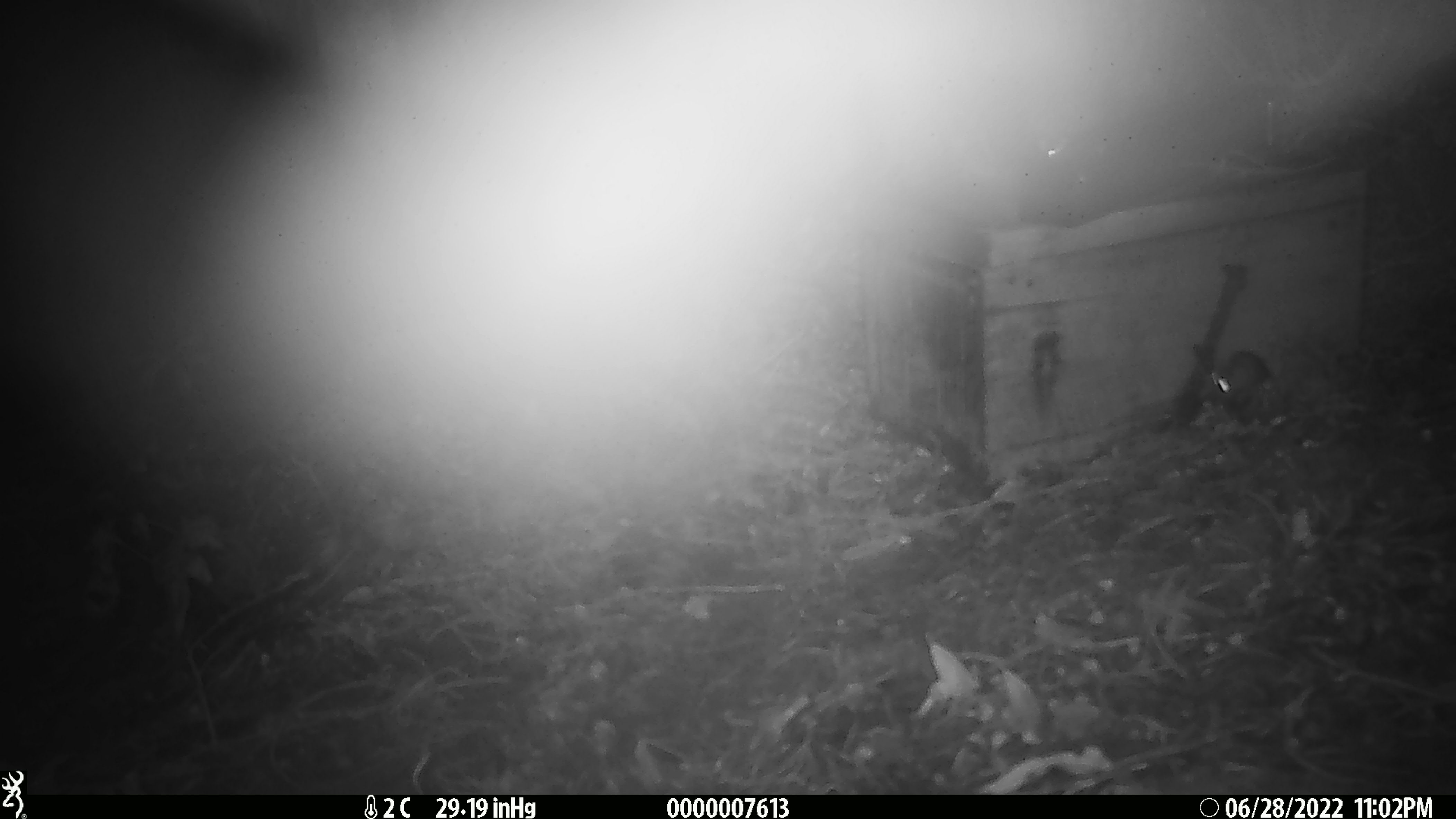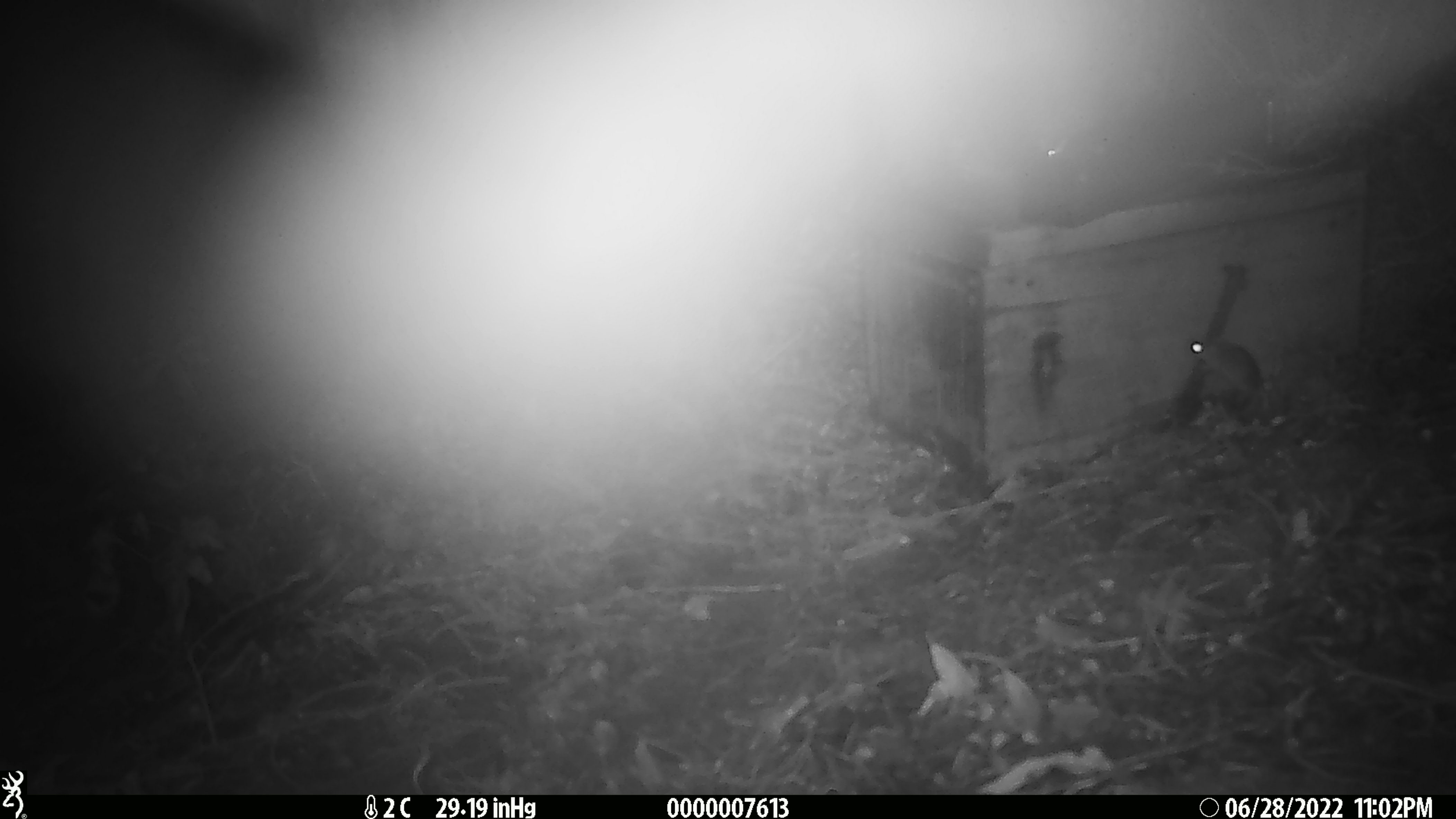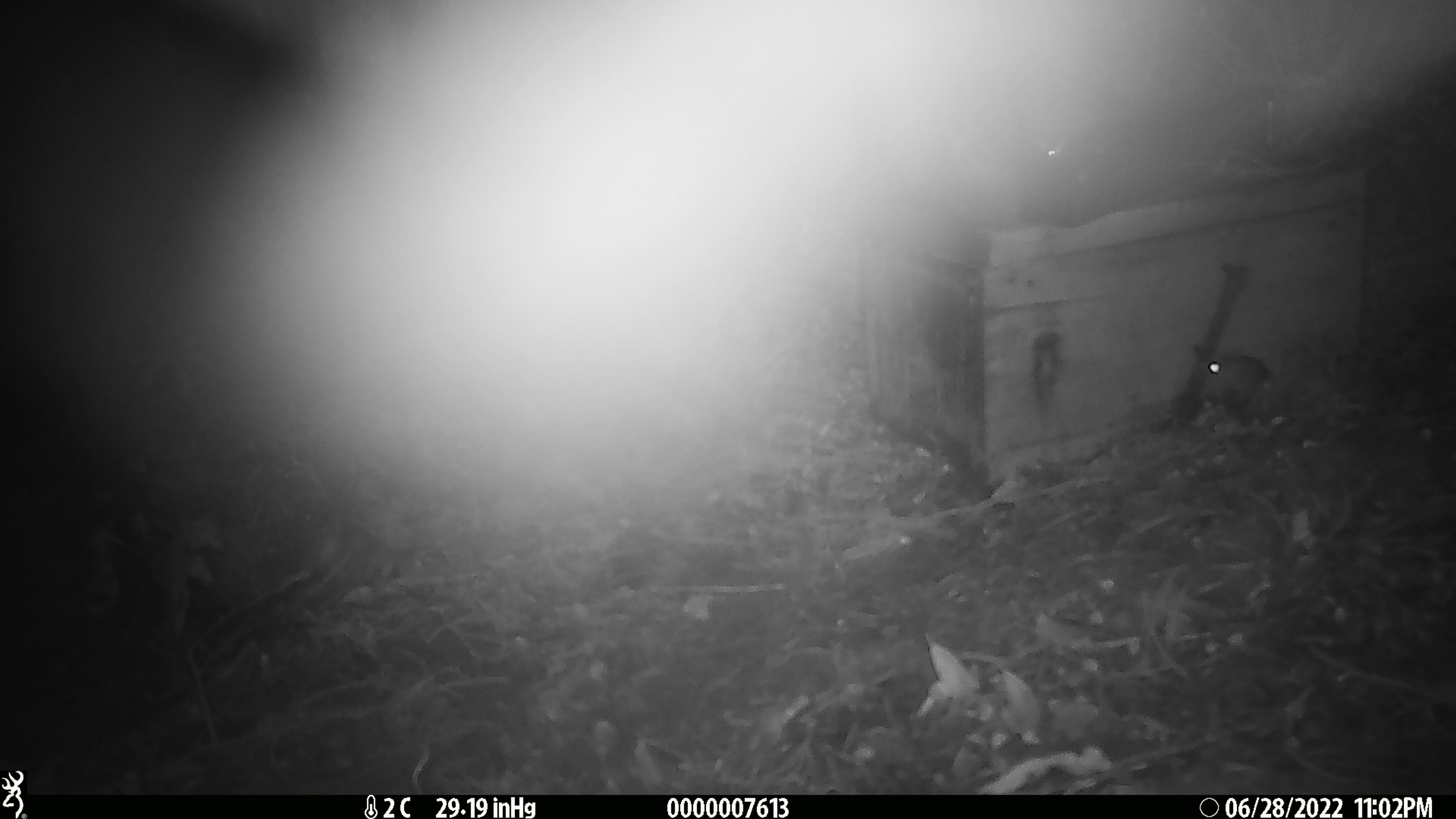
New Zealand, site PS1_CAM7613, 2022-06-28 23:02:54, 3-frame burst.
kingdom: Animalia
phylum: Chordata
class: Mammalia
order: Rodentia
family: Muridae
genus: Mus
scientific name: Mus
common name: mouse